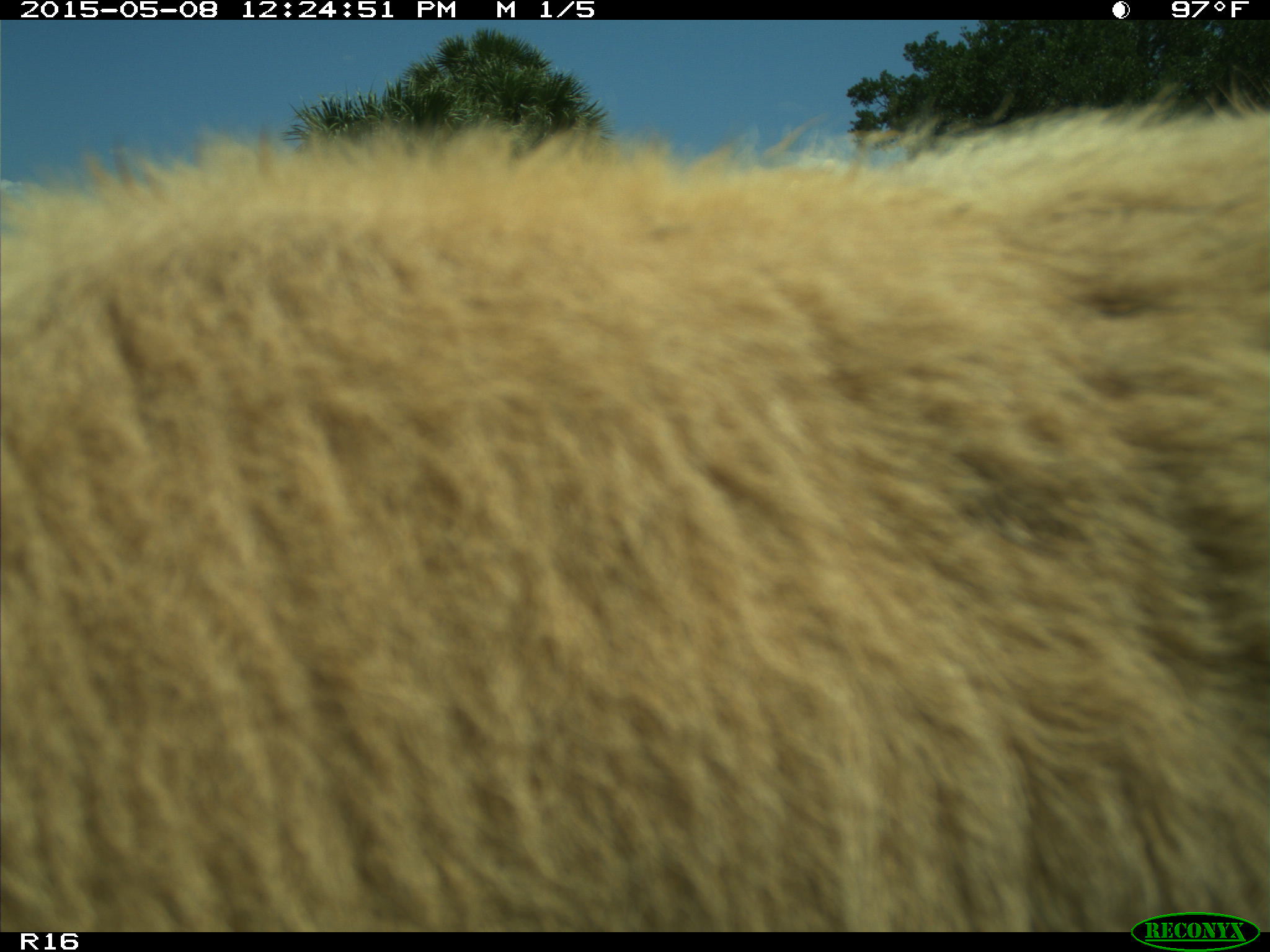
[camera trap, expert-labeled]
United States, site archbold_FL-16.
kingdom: Animalia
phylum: Chordata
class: Mammalia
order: Artiodactyla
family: Bovidae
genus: Bos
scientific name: Bos taurus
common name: domestic cow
Bos taurus (domestic cow).